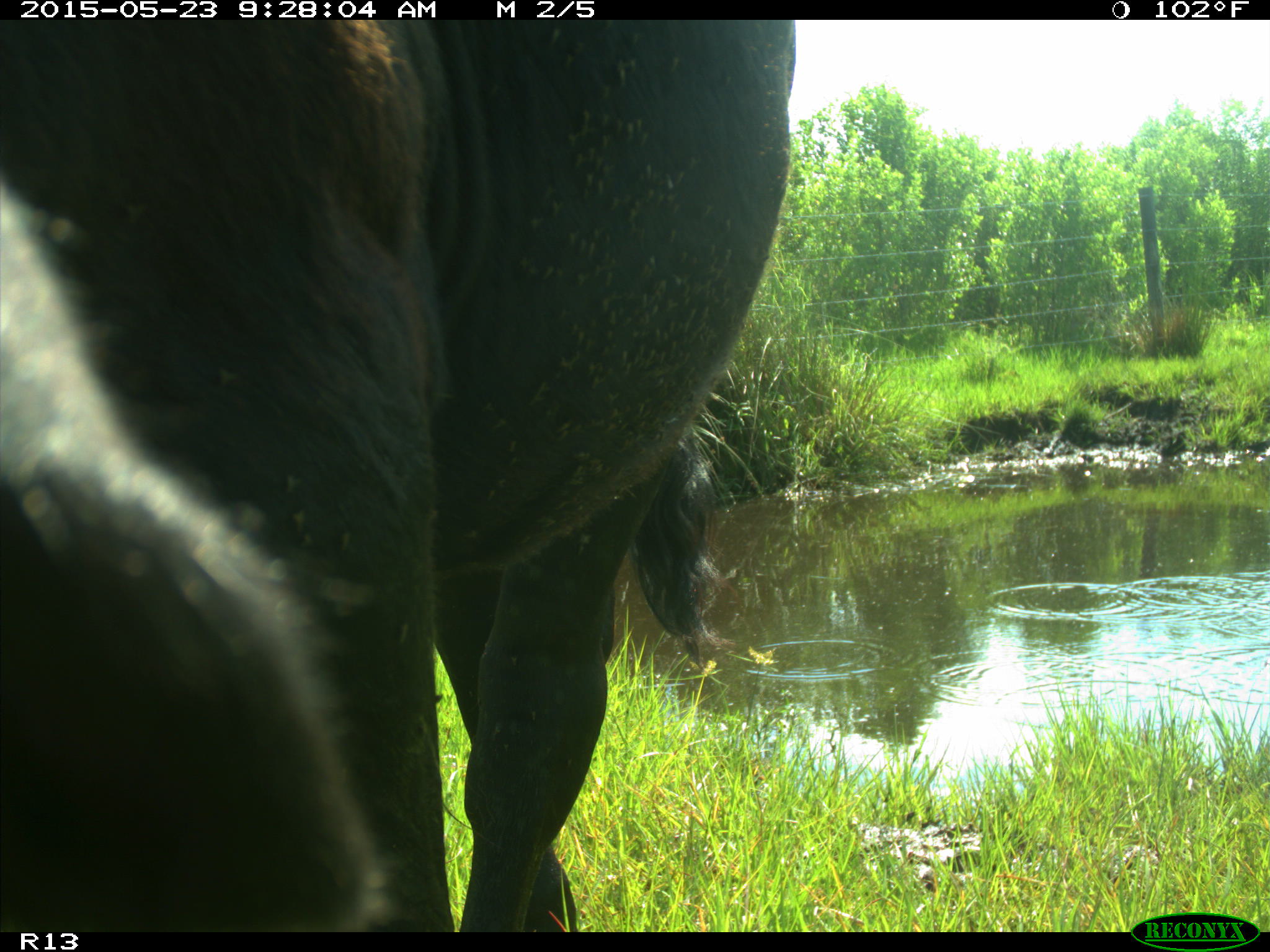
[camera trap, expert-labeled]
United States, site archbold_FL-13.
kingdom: Animalia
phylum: Chordata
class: Mammalia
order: Artiodactyla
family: Bovidae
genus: Bos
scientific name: Bos taurus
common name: domestic cow